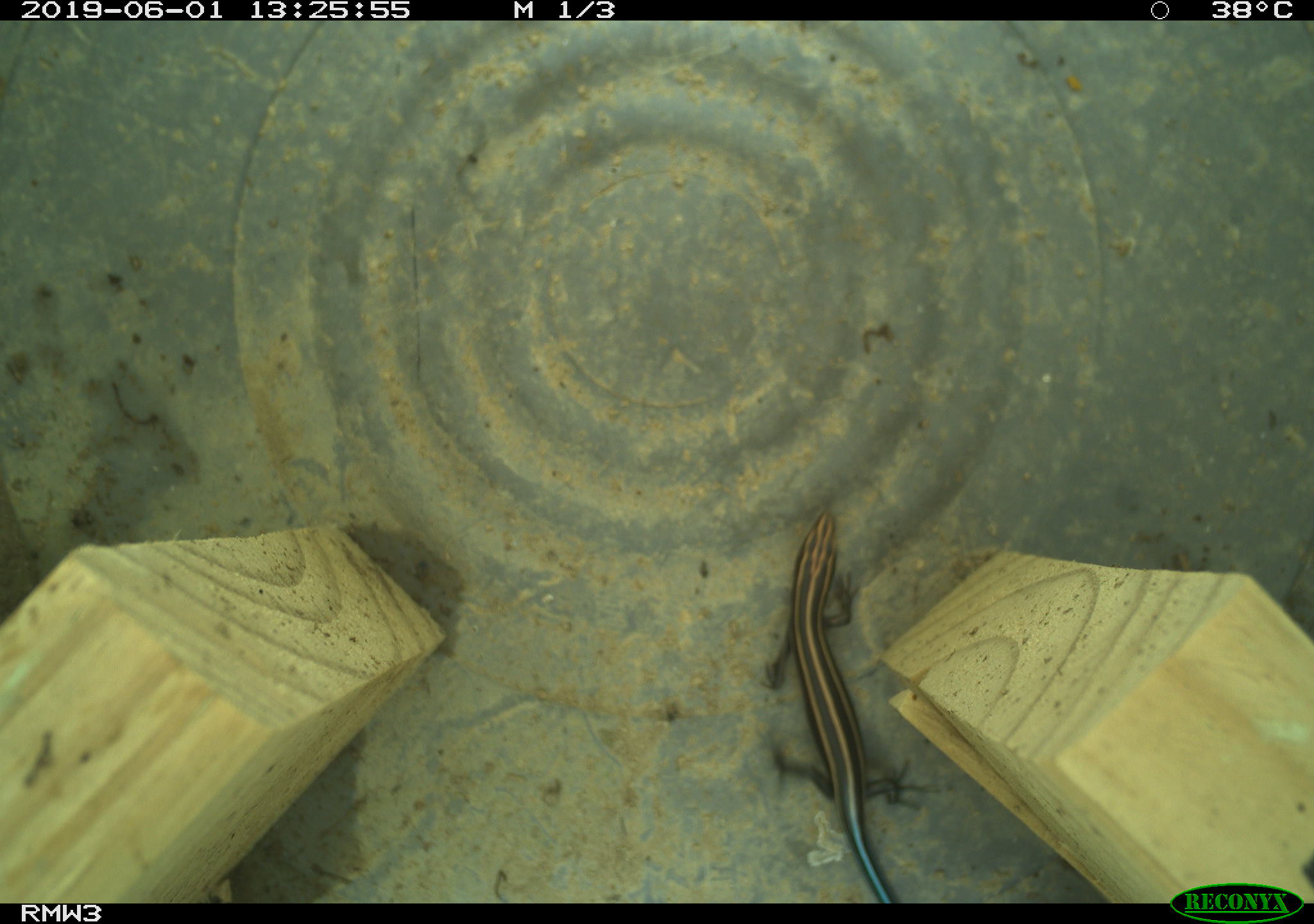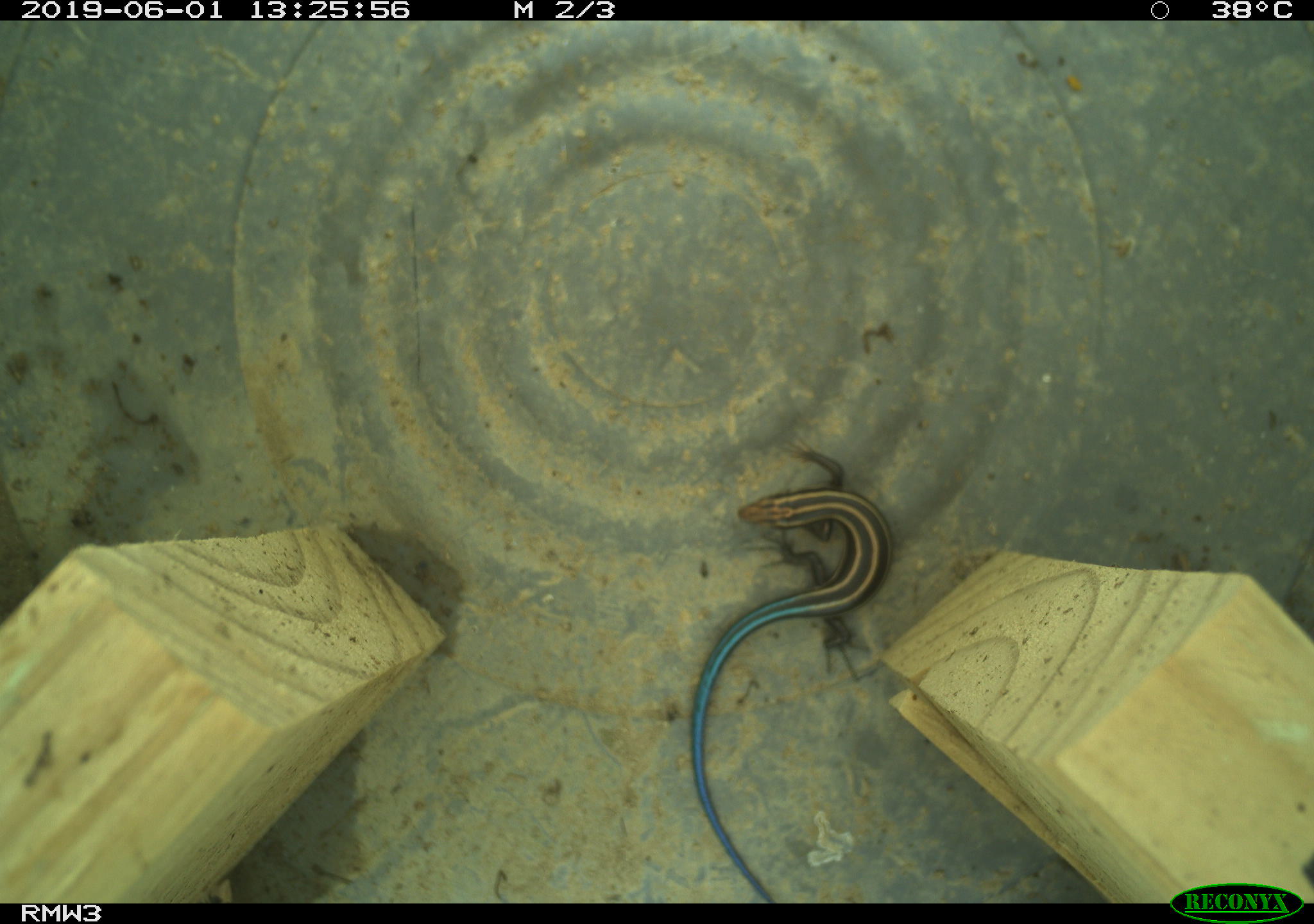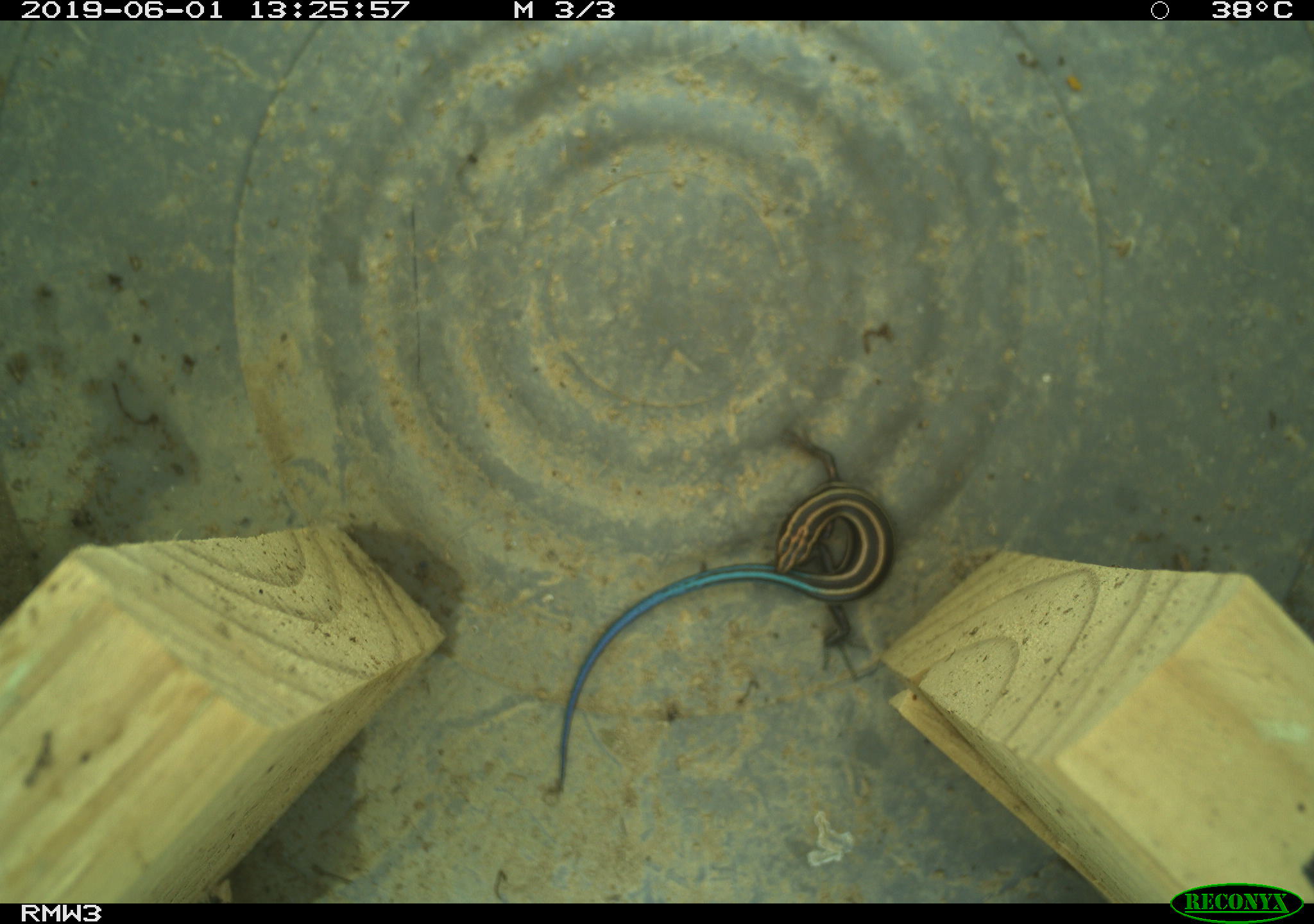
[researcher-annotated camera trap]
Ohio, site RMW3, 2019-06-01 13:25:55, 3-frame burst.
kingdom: Animalia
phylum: Chordata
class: Reptilia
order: Squamata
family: Scincidae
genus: Plestiodon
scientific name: Plestiodon fasciatus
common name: common five-lined skink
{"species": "common five-lined skink (Plestiodon fasciatus)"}